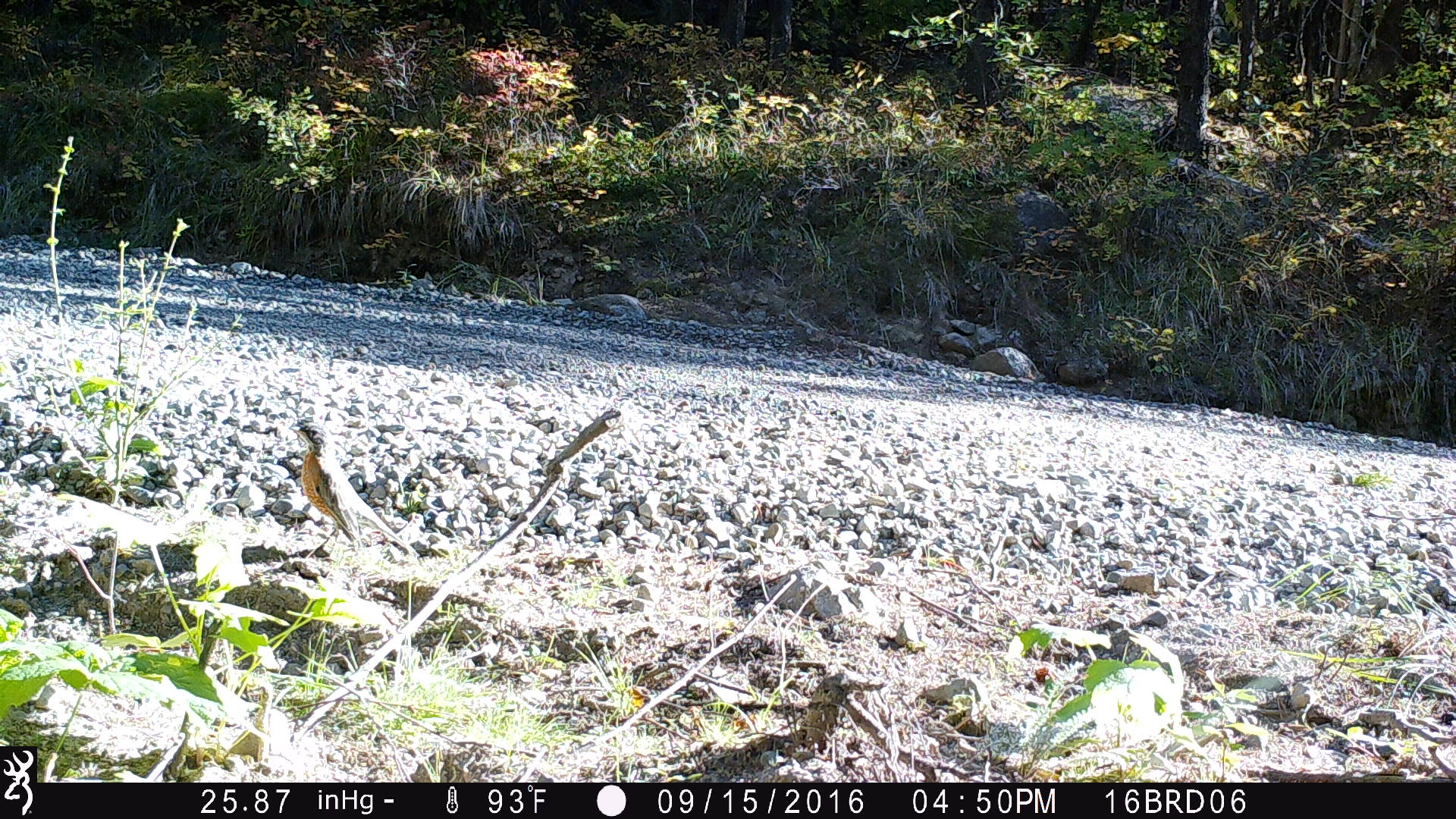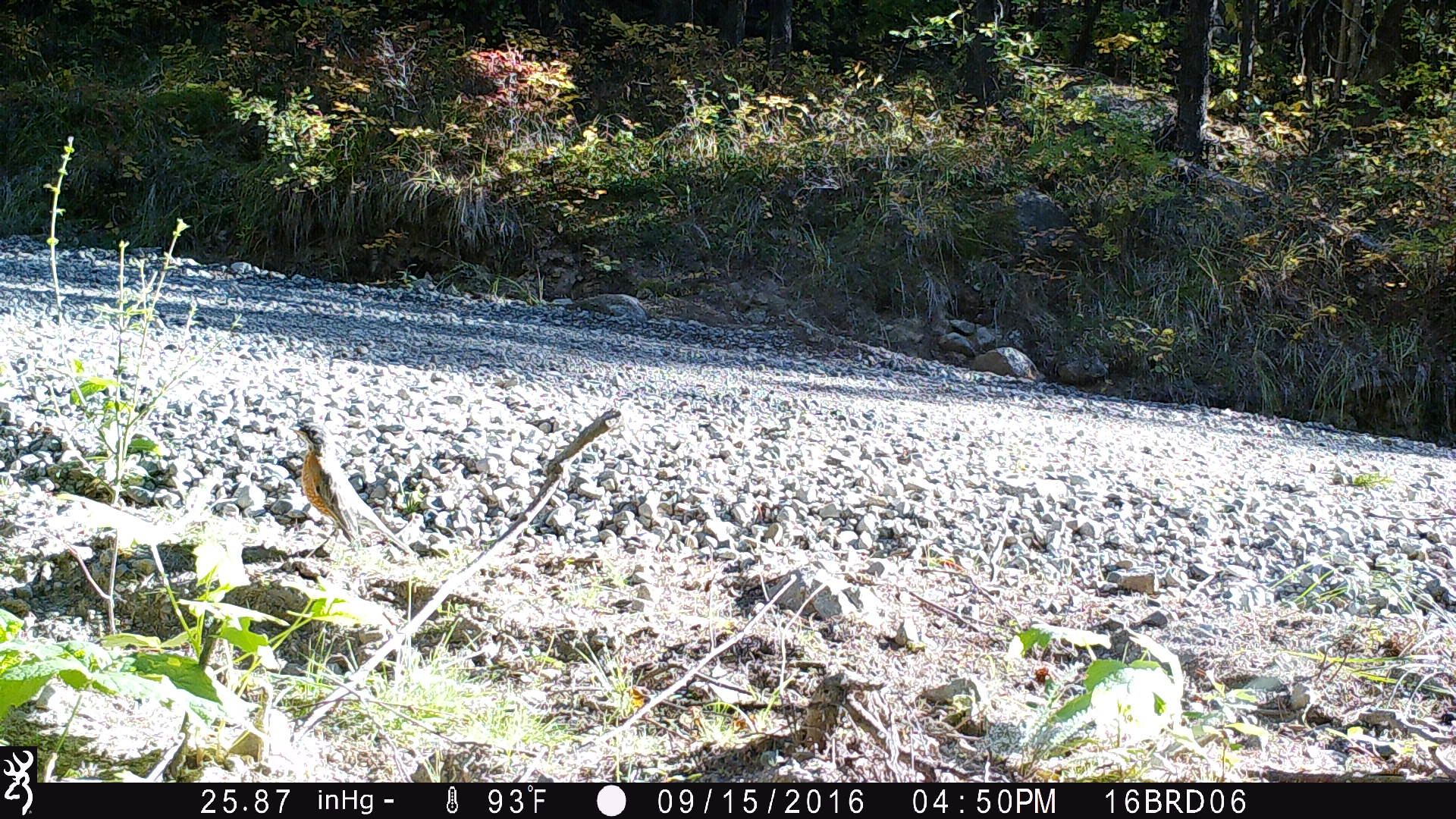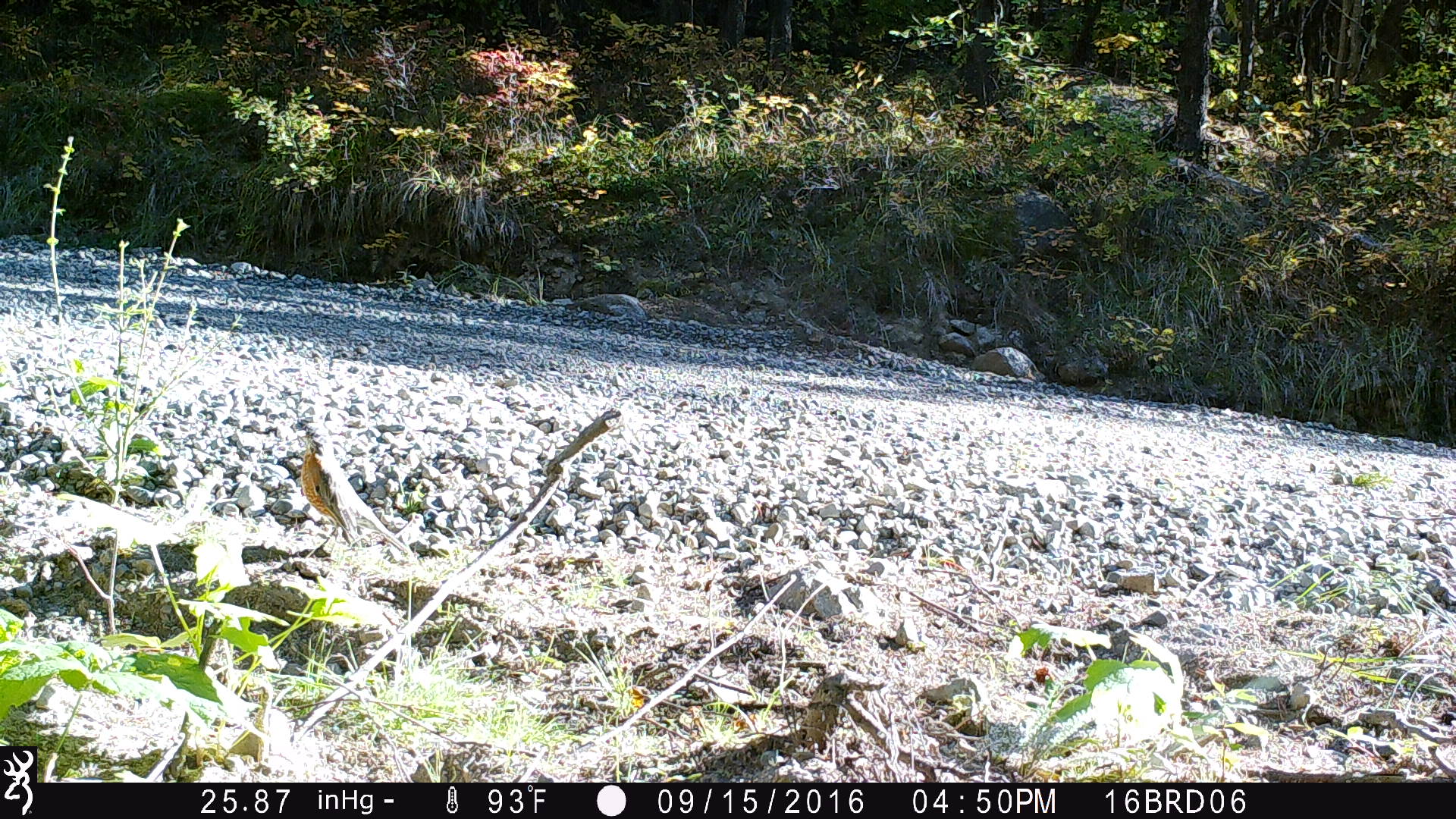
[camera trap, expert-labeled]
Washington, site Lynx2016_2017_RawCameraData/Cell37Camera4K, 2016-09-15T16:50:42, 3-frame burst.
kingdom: Animalia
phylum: Chordata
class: Aves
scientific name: Aves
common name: birds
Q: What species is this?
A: Aves (birds).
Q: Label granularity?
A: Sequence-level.